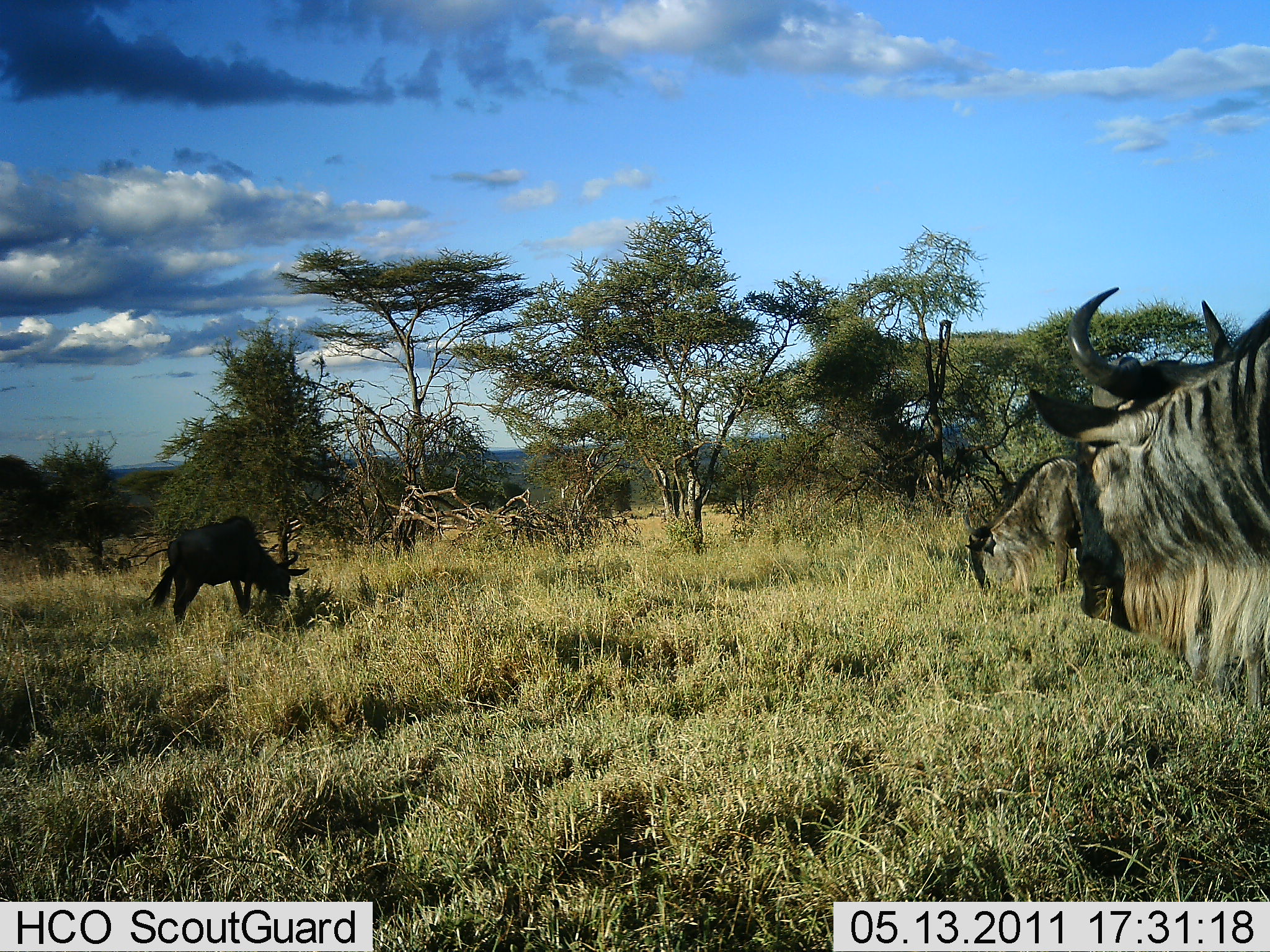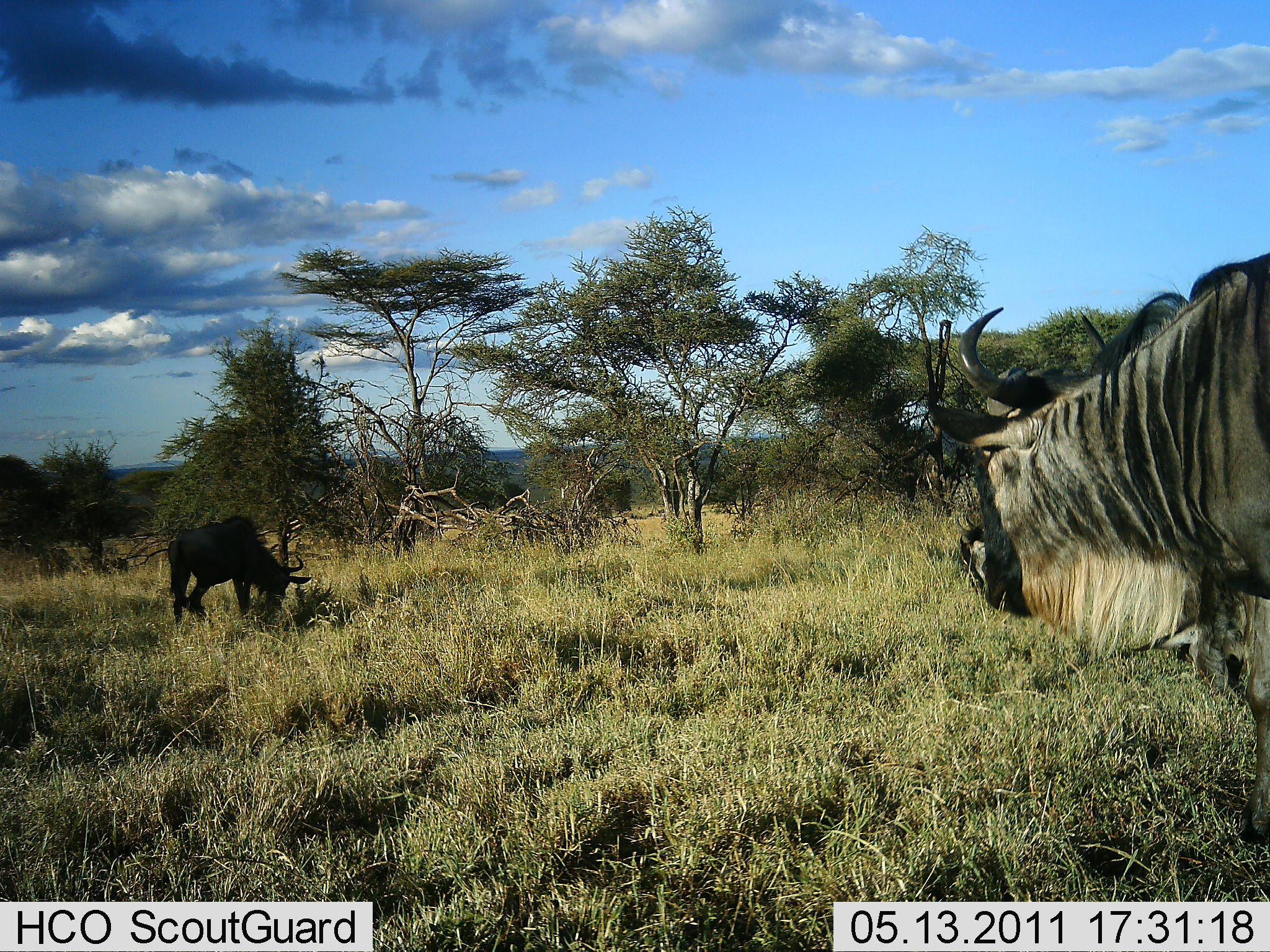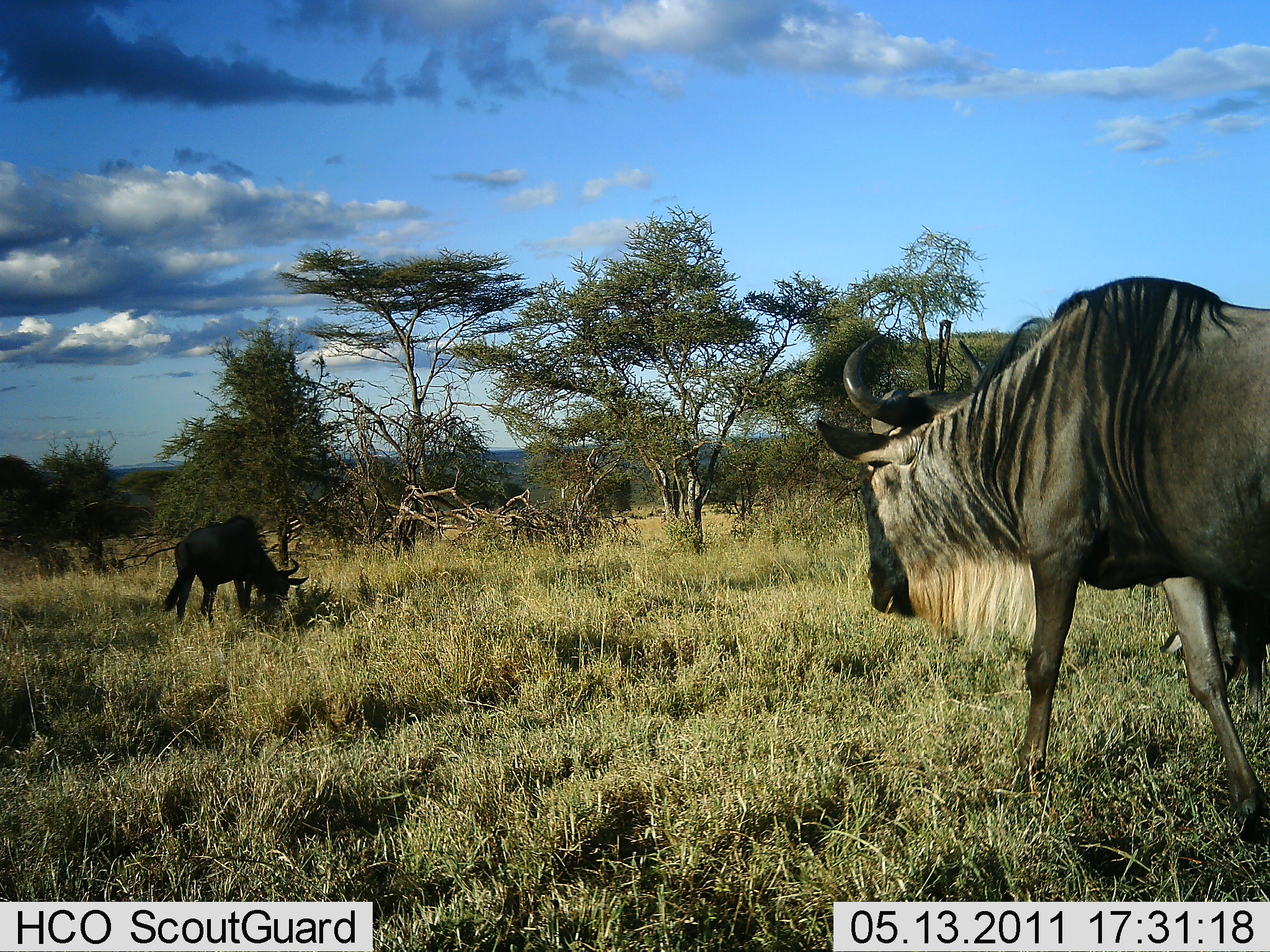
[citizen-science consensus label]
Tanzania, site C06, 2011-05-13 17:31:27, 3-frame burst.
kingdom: Animalia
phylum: Chordata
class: Mammalia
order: Artiodactyla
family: Bovidae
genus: Connochaetes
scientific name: Connochaetes taurinus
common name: blue wildebeest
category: wildebeest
Wildebeest (blue wildebeest) (Connochaetes taurinus), count 2. Behavior (volunteer vote fractions): standing 50%, resting 7%, moving 86%, interacting 0%. Young present (vote fraction): 0%. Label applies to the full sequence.